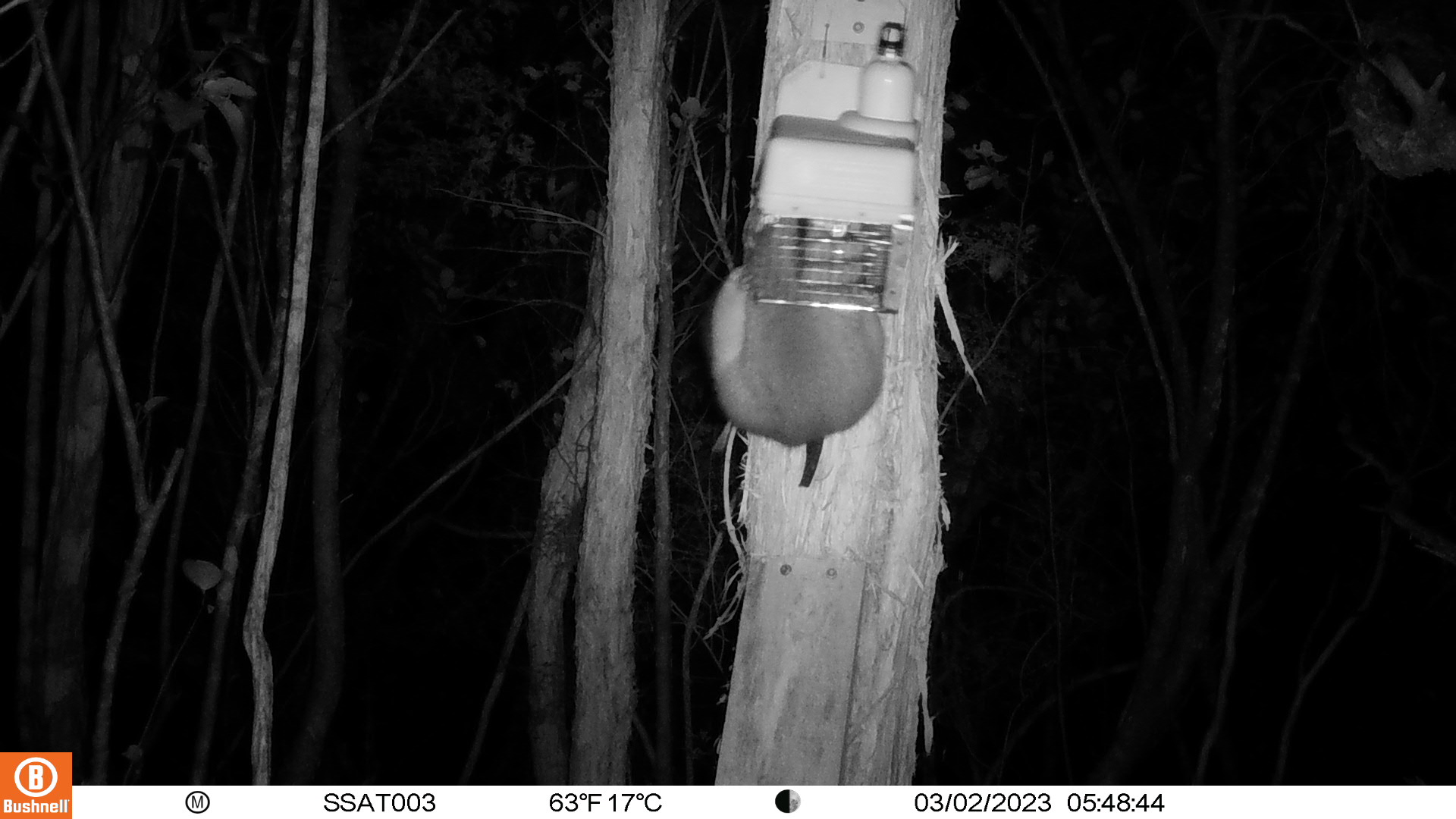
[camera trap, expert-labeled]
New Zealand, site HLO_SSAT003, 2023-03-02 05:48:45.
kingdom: Animalia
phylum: Chordata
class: Mammalia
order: Diprotodontia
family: Phalangeridae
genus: Trichosurus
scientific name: Trichosurus vulpecula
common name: common brushtail possum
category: possum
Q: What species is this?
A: Possum (common brushtail possum) (Trichosurus vulpecula).